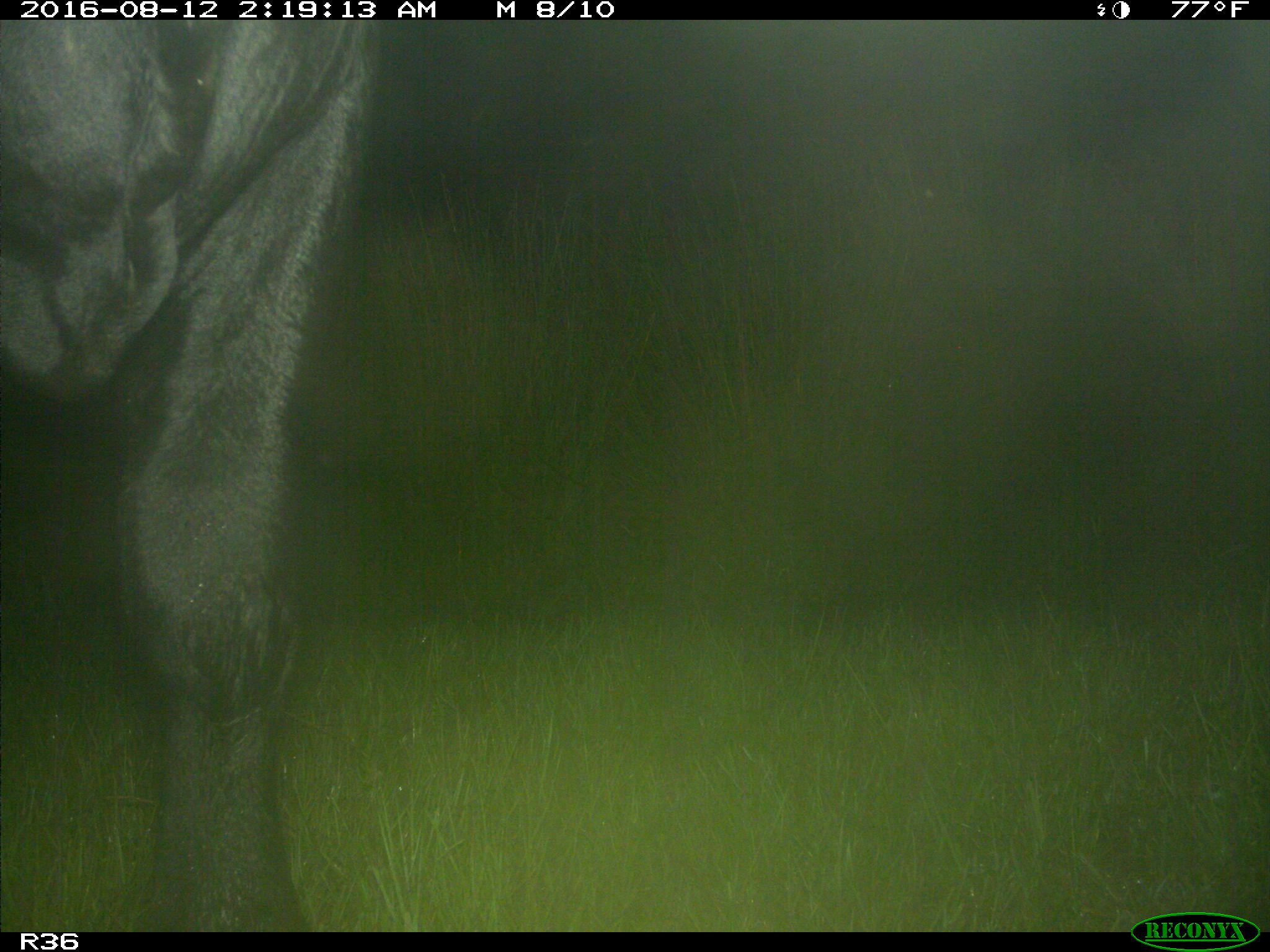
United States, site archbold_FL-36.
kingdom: Animalia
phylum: Chordata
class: Mammalia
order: Artiodactyla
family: Bovidae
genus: Bos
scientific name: Bos taurus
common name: domestic cow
Bos taurus (domestic cow).